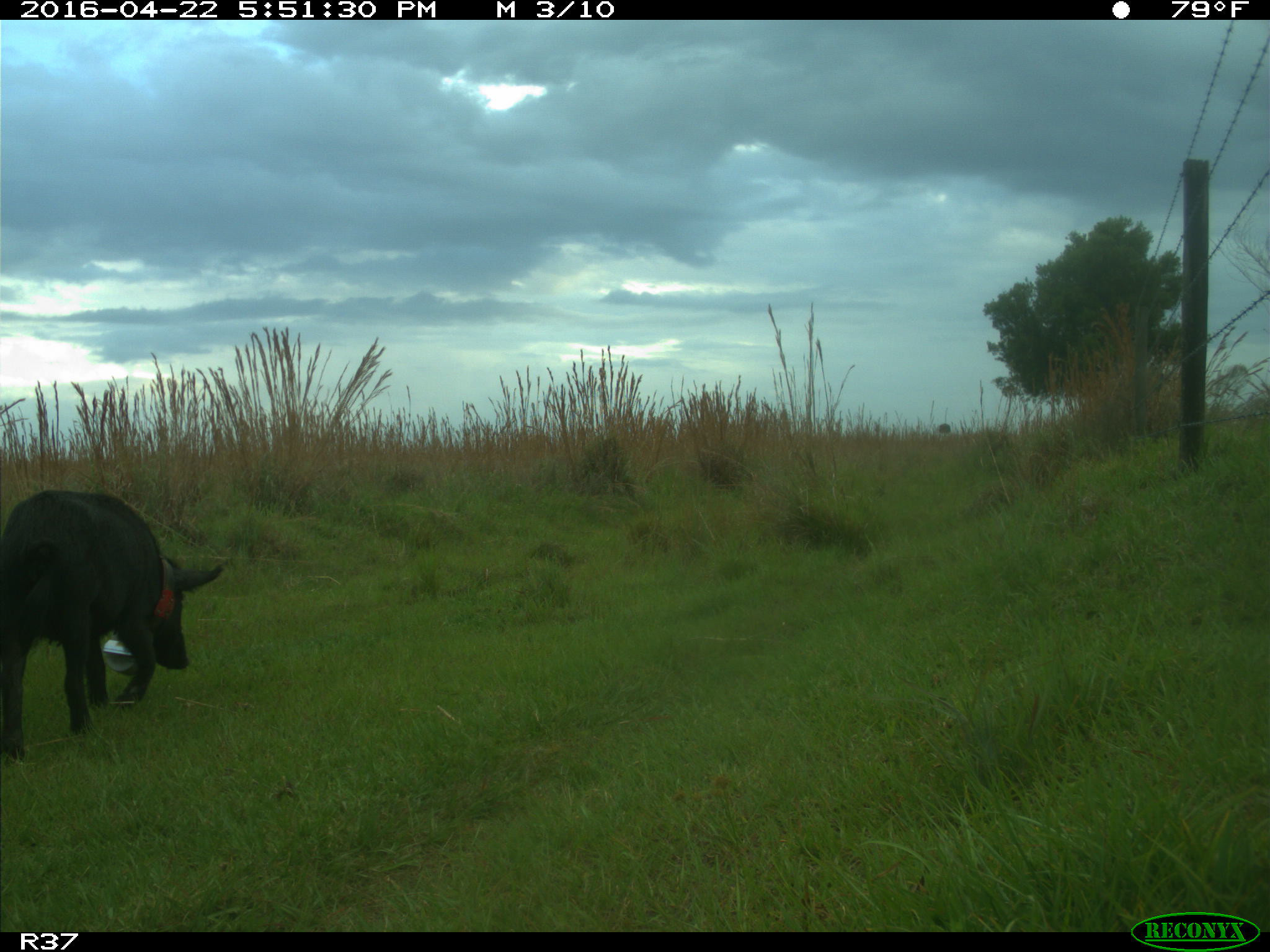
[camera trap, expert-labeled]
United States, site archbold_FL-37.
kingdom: Animalia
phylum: Chordata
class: Mammalia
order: Artiodactyla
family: Suidae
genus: Sus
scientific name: Sus scrofa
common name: wild boar